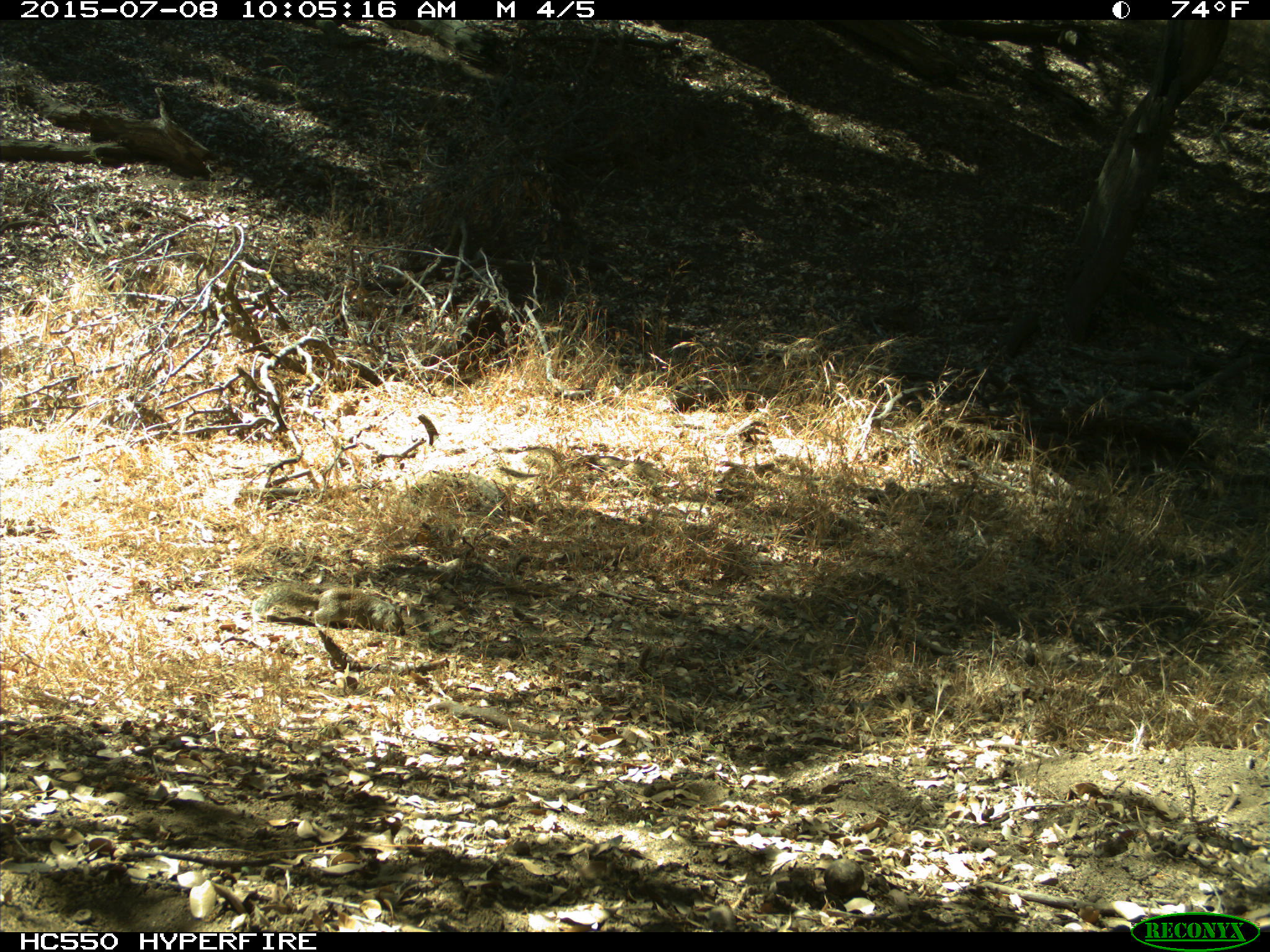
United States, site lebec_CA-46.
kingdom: Animalia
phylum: Chordata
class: Mammalia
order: Rodentia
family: Sciuridae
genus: Otospermophilus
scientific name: Otospermophilus beecheyi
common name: california ground squirrel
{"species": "Otospermophilus beecheyi (california ground squirrel)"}